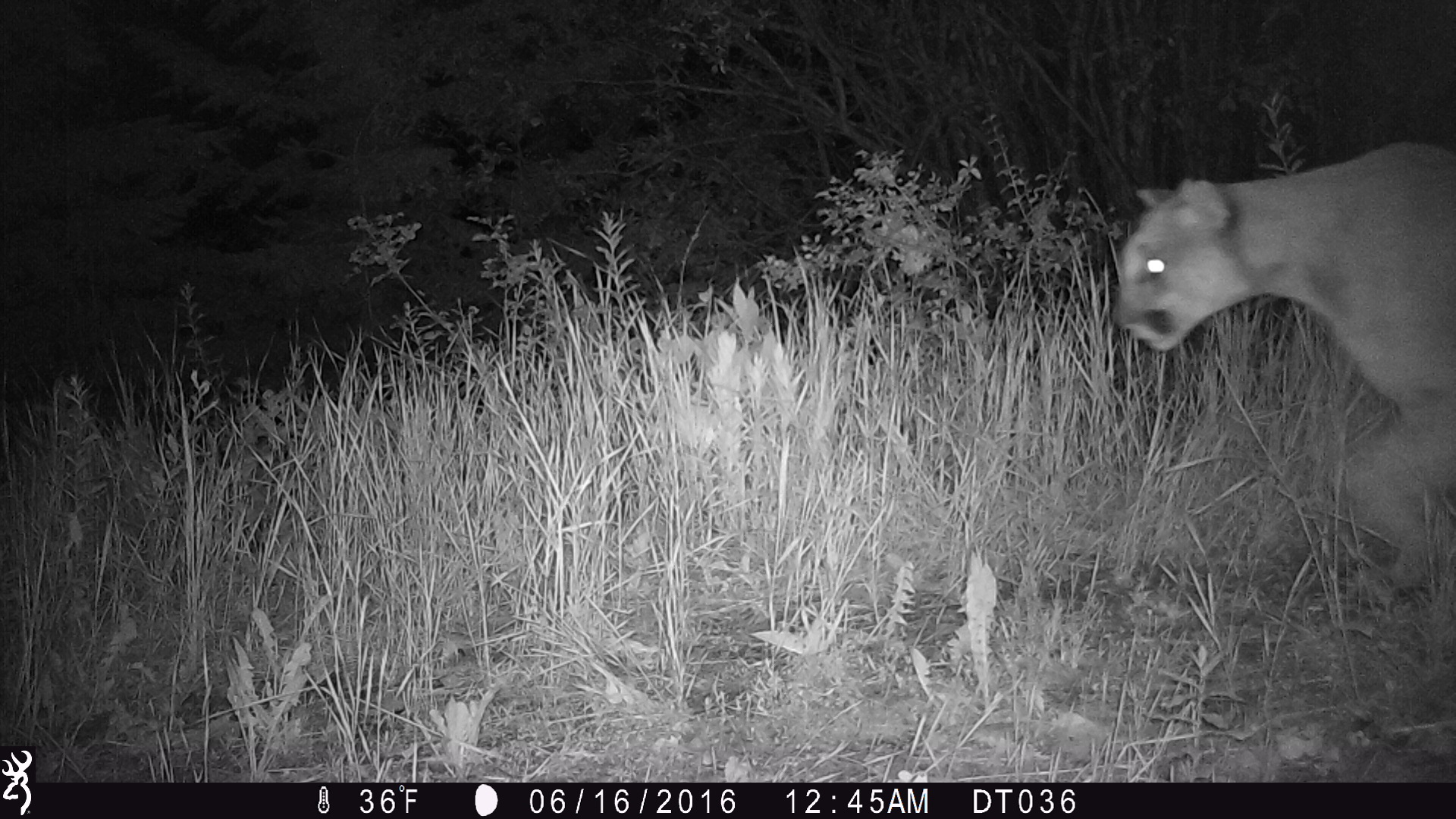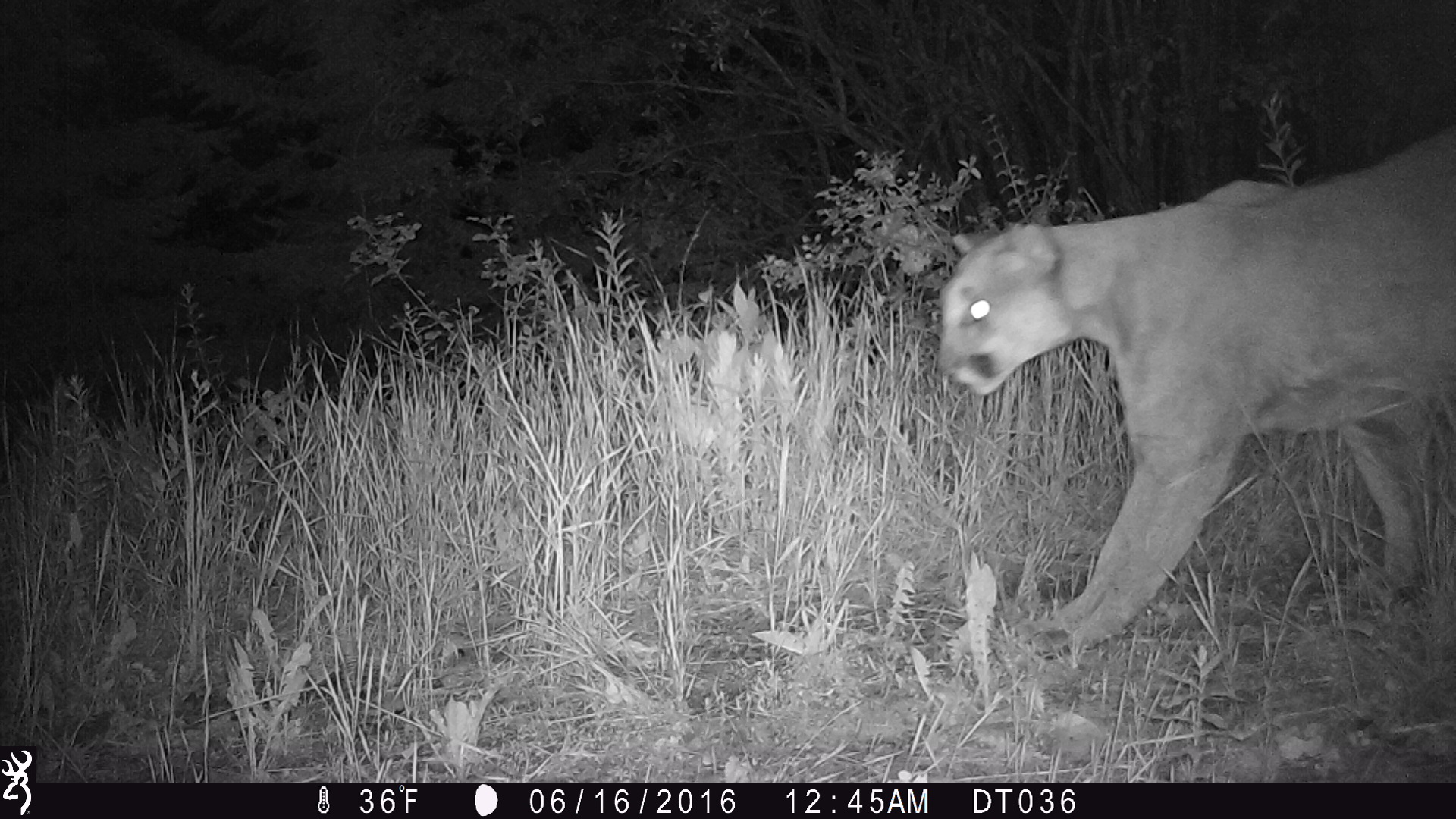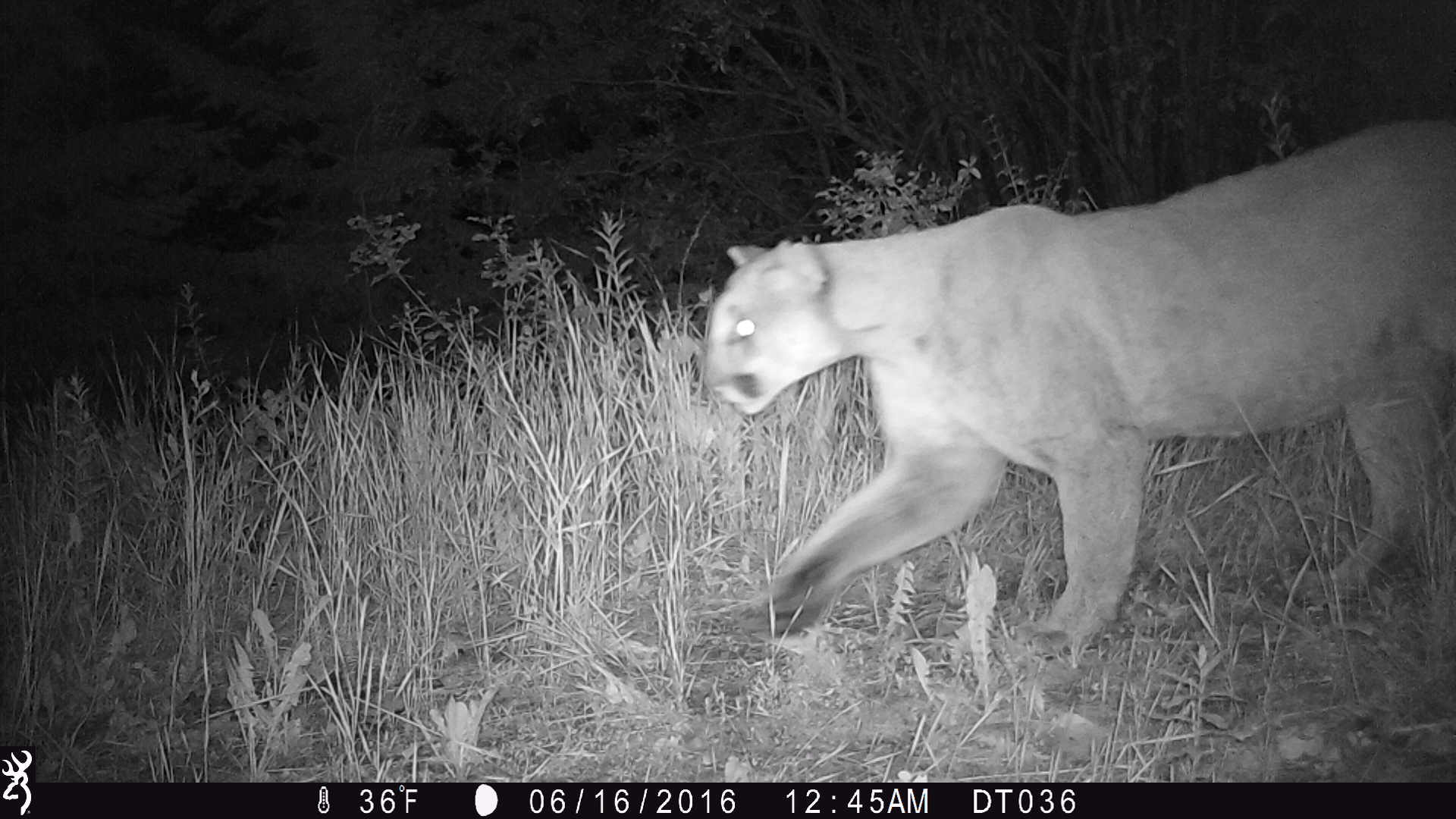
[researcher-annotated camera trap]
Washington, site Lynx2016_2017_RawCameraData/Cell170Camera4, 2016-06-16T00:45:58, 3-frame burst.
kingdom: Animalia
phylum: Chordata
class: Mammalia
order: Carnivora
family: Felidae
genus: Puma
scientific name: Puma concolor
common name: mountain lion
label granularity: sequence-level